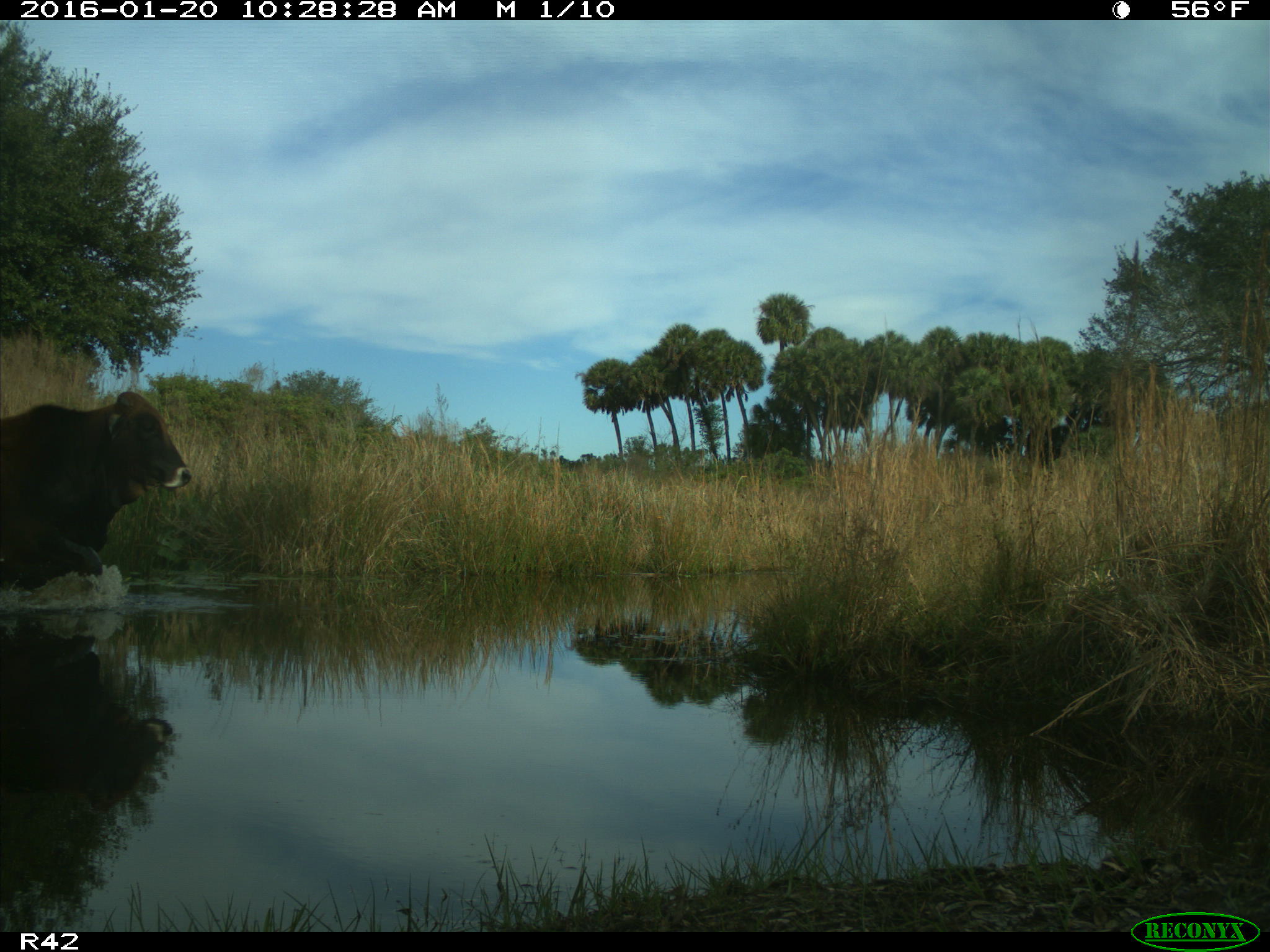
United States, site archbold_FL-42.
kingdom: Animalia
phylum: Chordata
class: Mammalia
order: Artiodactyla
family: Bovidae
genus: Bos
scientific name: Bos taurus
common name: domestic cow